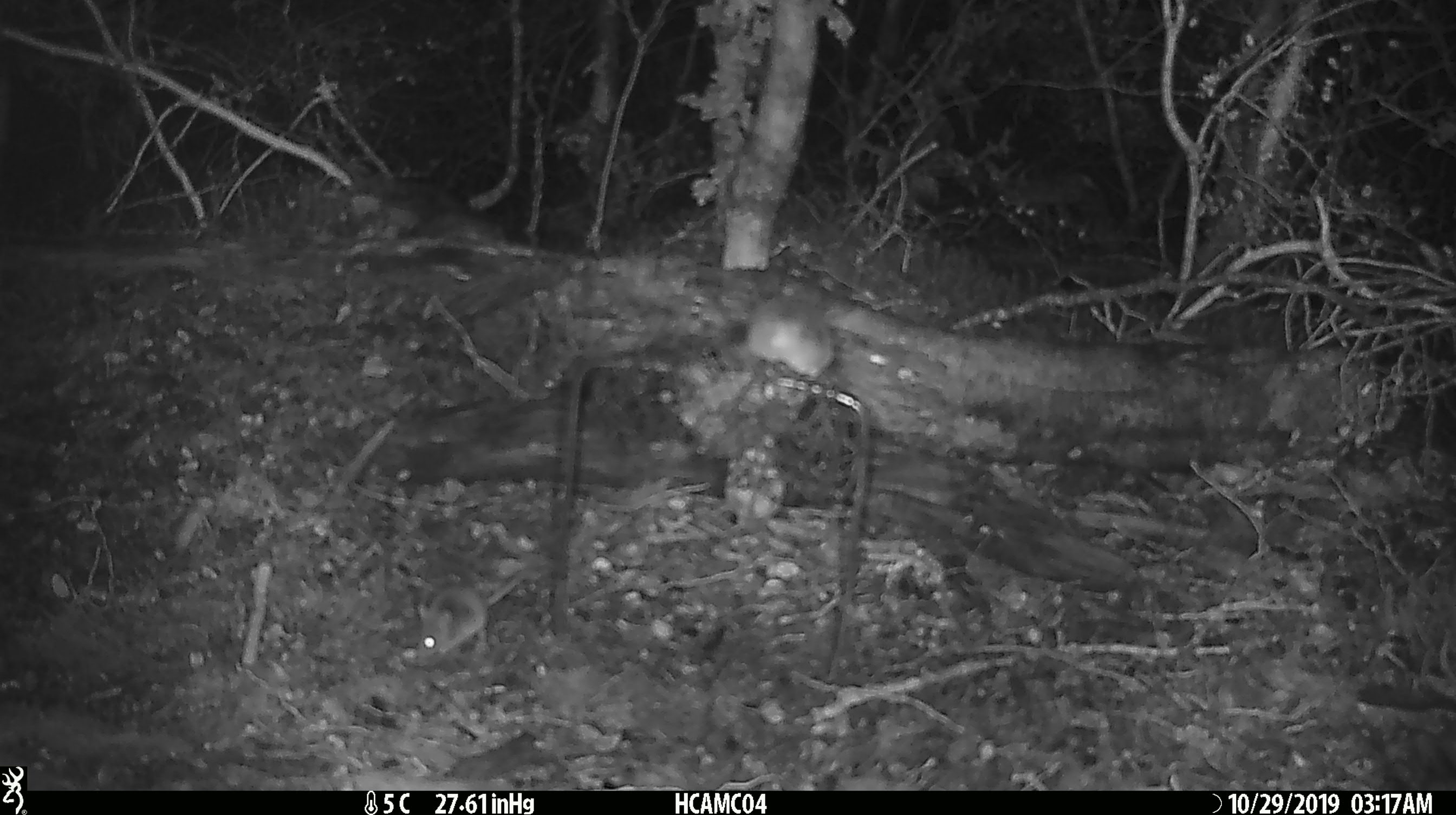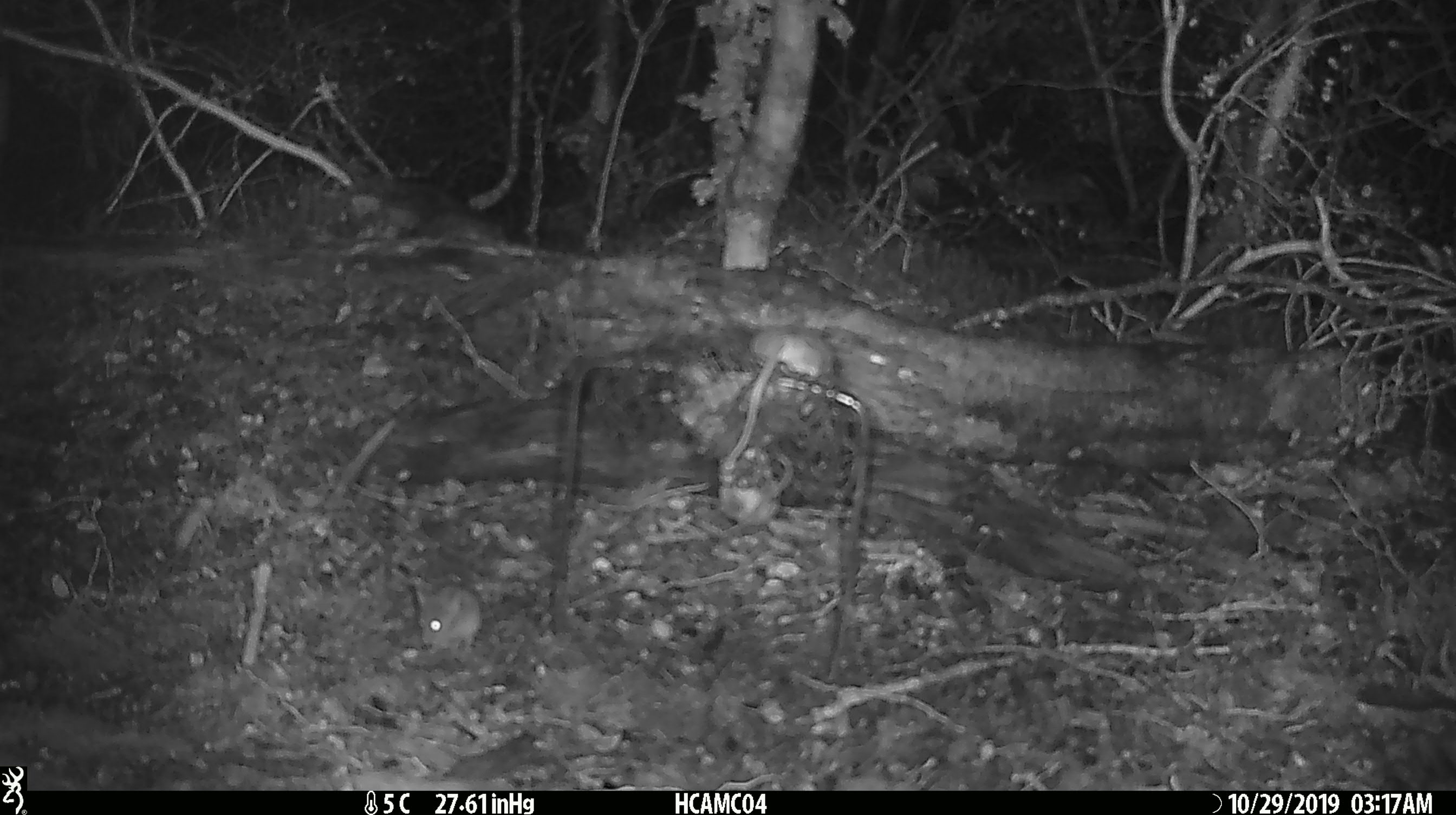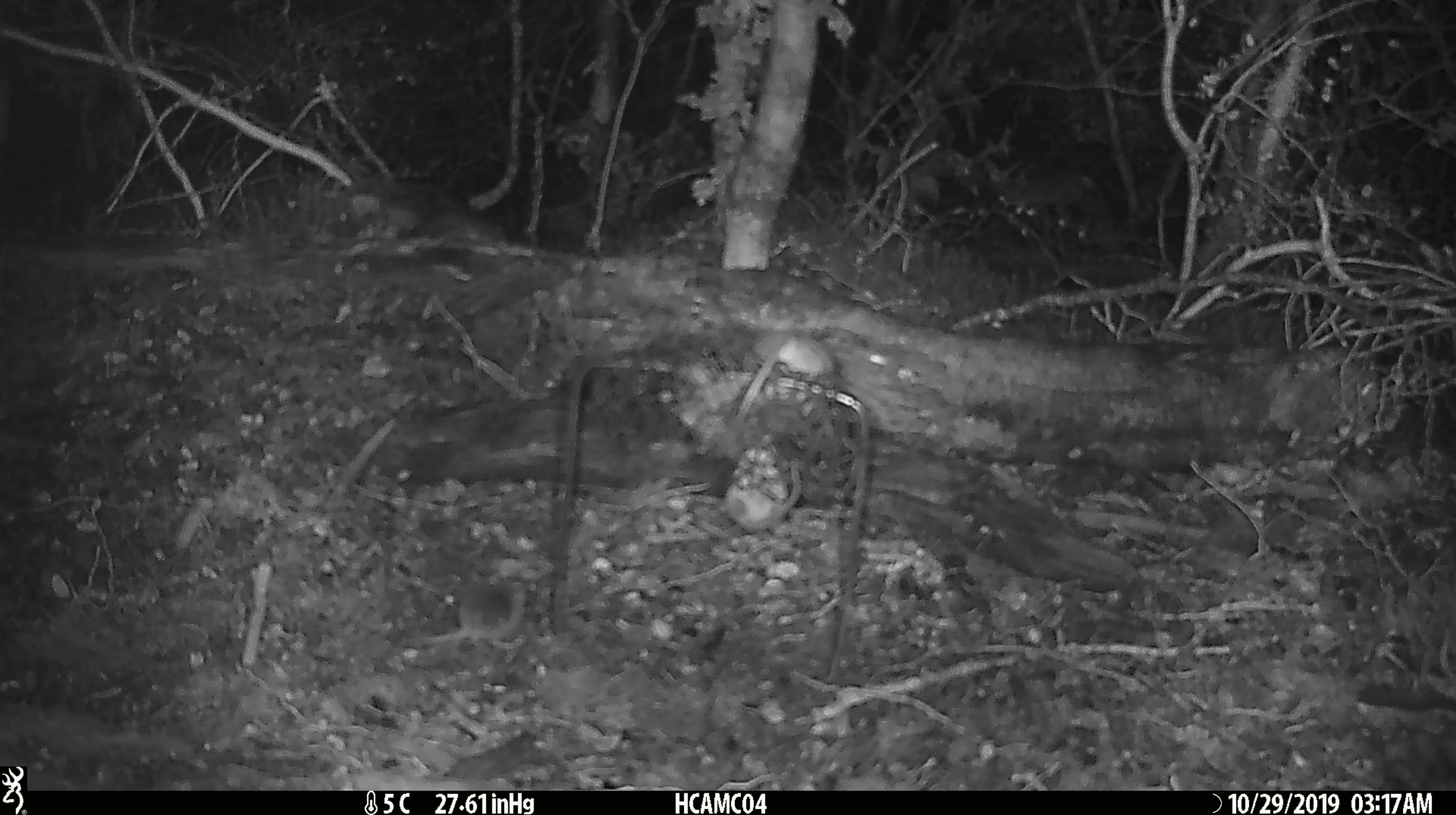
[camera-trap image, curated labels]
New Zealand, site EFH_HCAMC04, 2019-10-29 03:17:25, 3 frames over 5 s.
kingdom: Animalia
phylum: Chordata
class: Mammalia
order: Rodentia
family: Muridae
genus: Mus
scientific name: Mus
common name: mouse